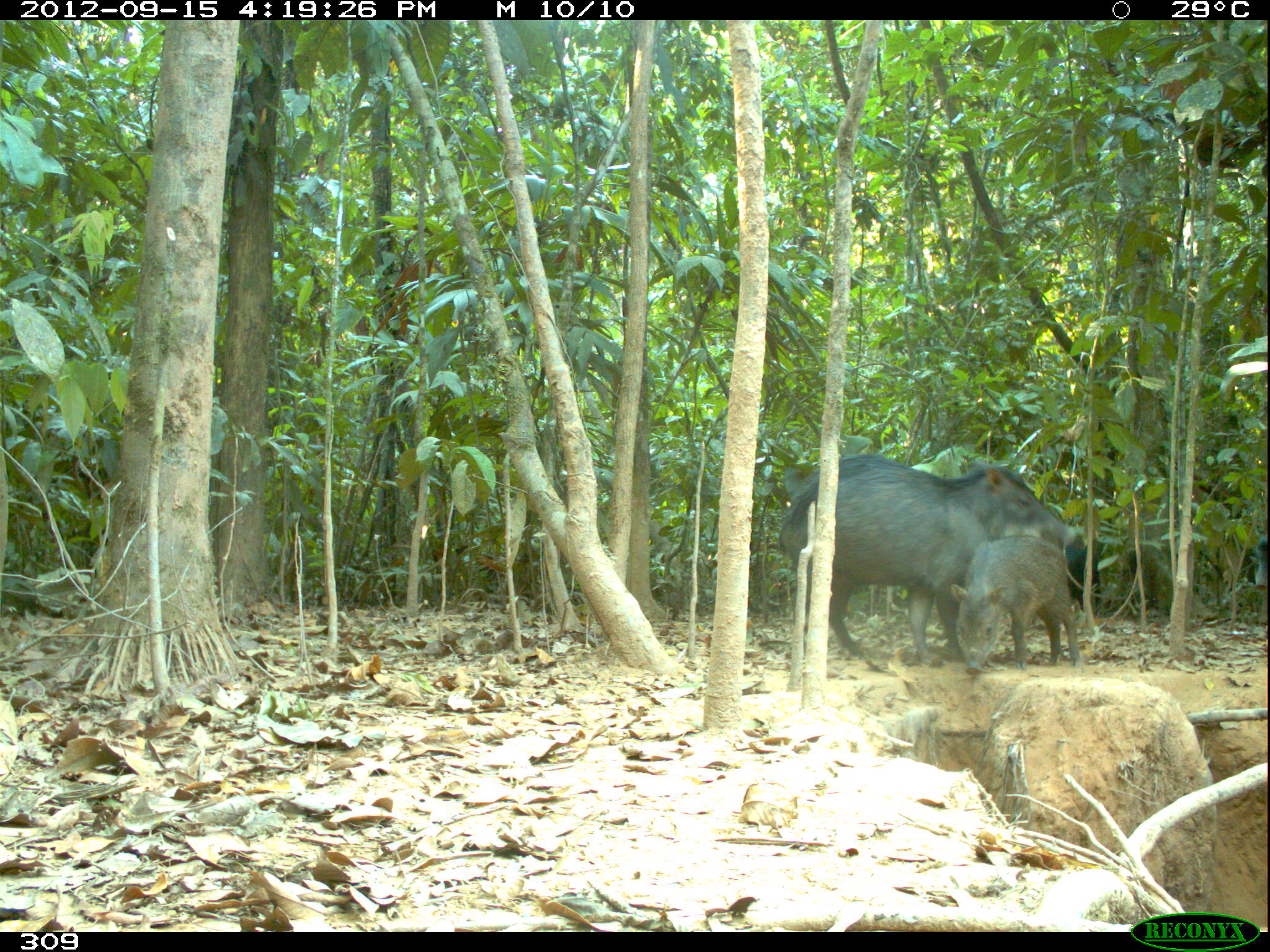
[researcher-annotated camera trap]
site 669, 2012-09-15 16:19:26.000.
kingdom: Animalia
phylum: Chordata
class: Mammalia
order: Artiodactyla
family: Tayassuidae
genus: Tayassu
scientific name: Tayassu pecari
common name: white-lipped peccary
Tayassu pecari (white-lipped peccary).